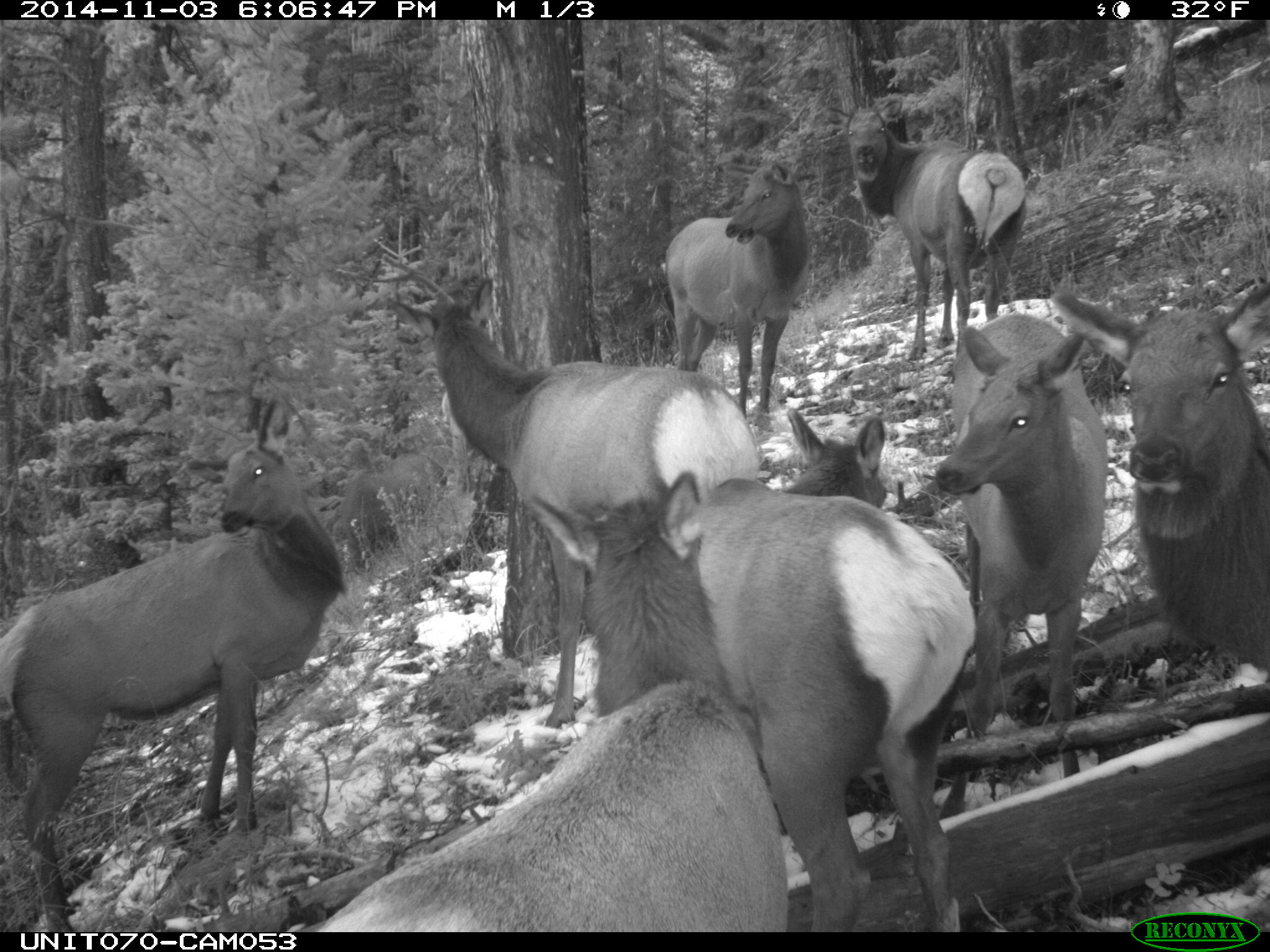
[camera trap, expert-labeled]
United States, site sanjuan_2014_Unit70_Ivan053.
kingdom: Animalia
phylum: Chordata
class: Mammalia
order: Artiodactyla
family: Cervidae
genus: Cervus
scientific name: Cervus elaphus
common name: red deer